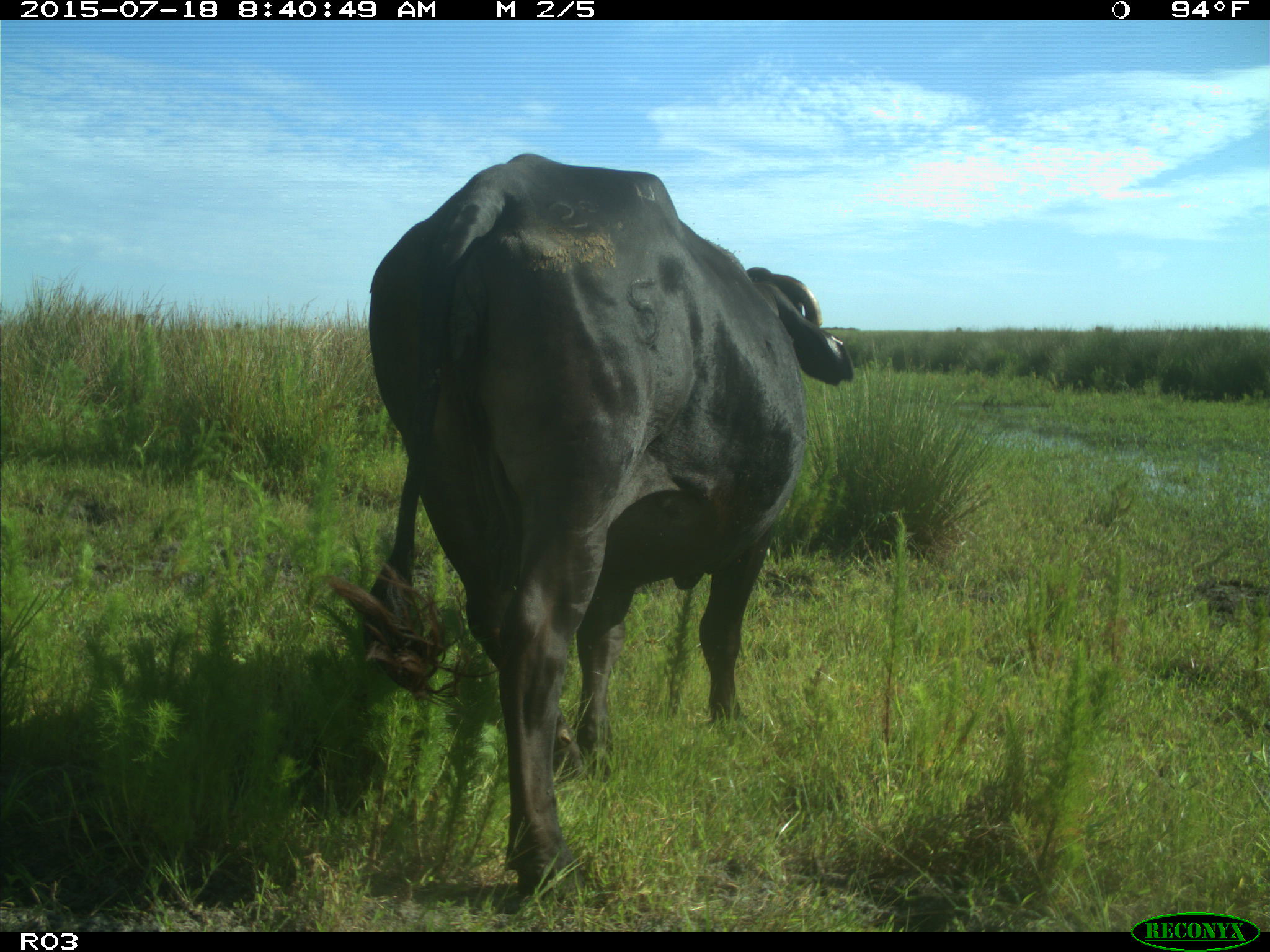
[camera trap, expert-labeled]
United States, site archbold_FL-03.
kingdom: Animalia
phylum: Chordata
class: Mammalia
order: Artiodactyla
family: Bovidae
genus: Bos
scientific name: Bos taurus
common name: domestic cow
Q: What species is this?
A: Bos taurus (domestic cow).